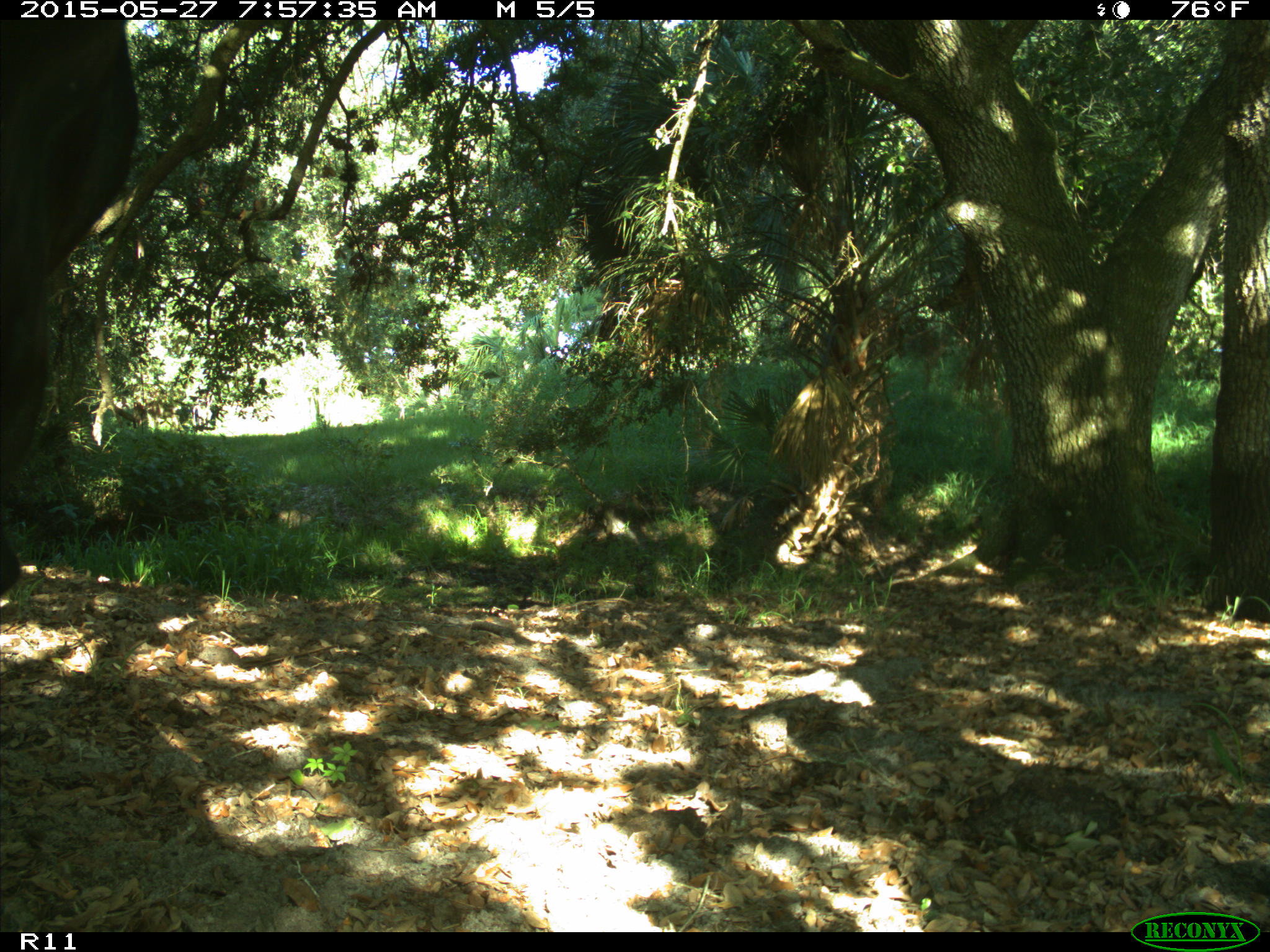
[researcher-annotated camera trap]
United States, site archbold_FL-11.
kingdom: Animalia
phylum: Chordata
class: Mammalia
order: Artiodactyla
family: Bovidae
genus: Bos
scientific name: Bos taurus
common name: domestic cow